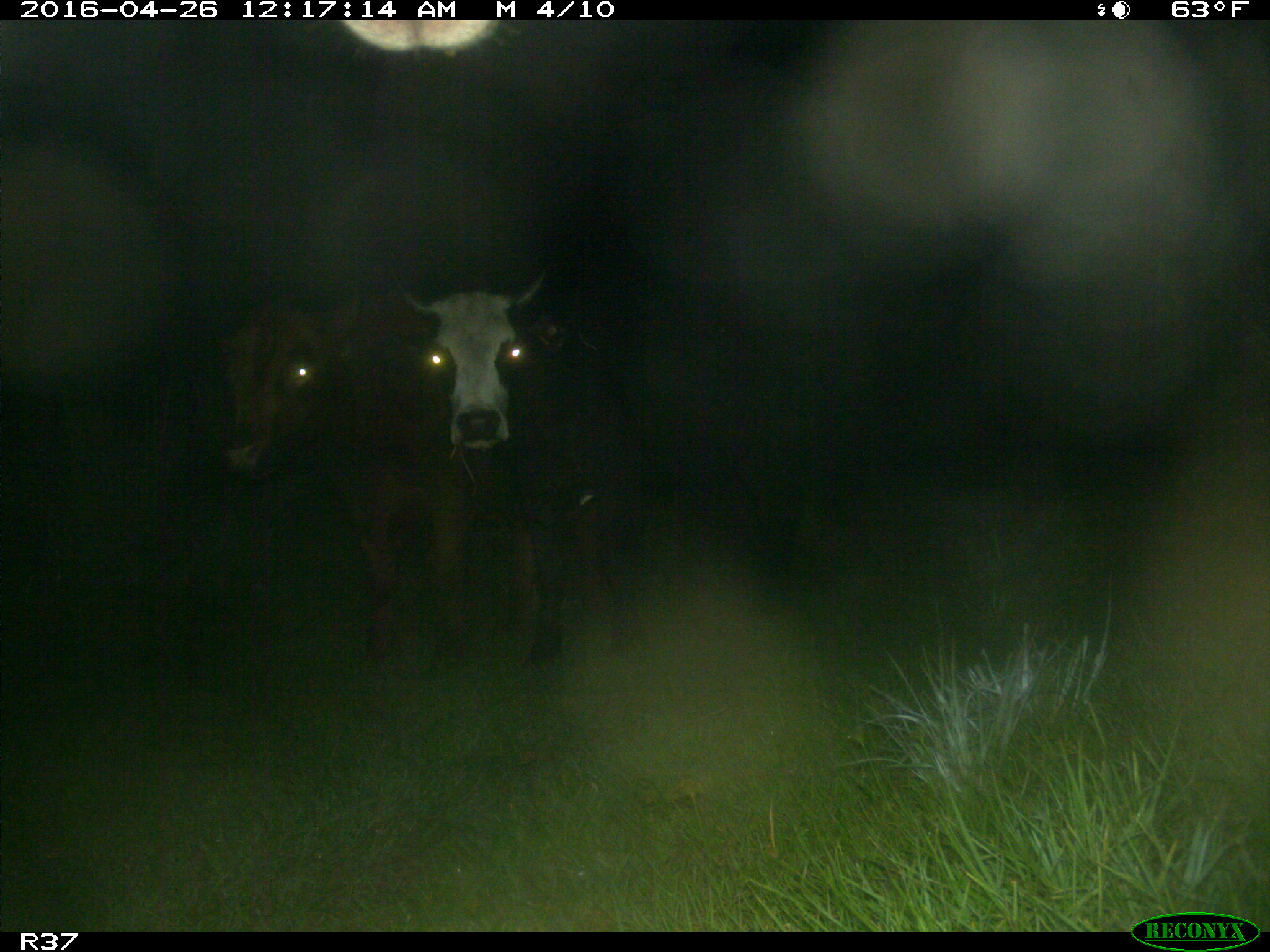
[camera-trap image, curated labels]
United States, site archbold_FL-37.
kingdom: Animalia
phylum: Chordata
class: Mammalia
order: Artiodactyla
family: Bovidae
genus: Bos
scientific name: Bos taurus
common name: domestic cow